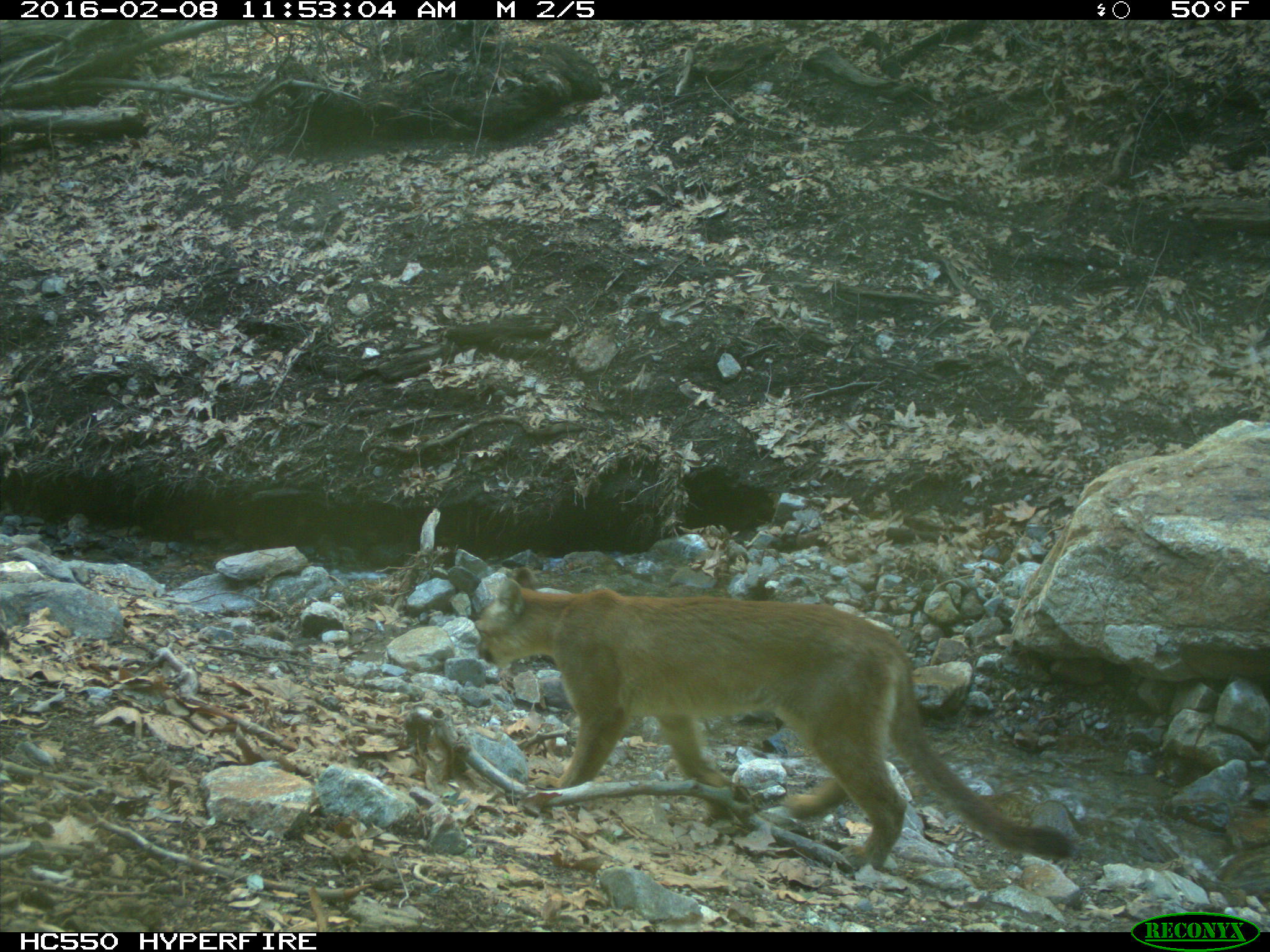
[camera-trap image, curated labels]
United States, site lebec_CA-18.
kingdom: Animalia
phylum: Chordata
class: Mammalia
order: Carnivora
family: Felidae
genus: Puma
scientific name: Puma concolor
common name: mountain lion